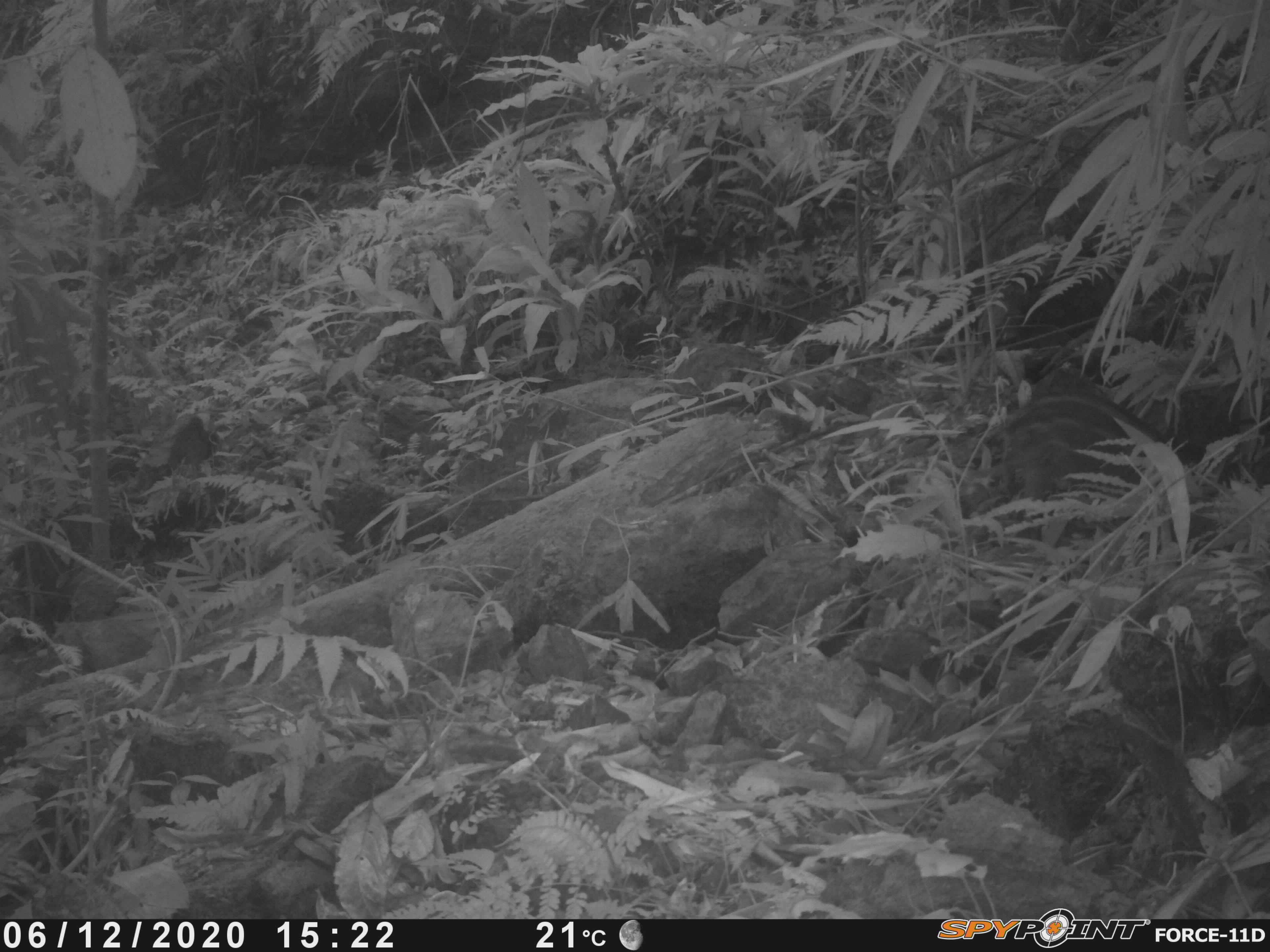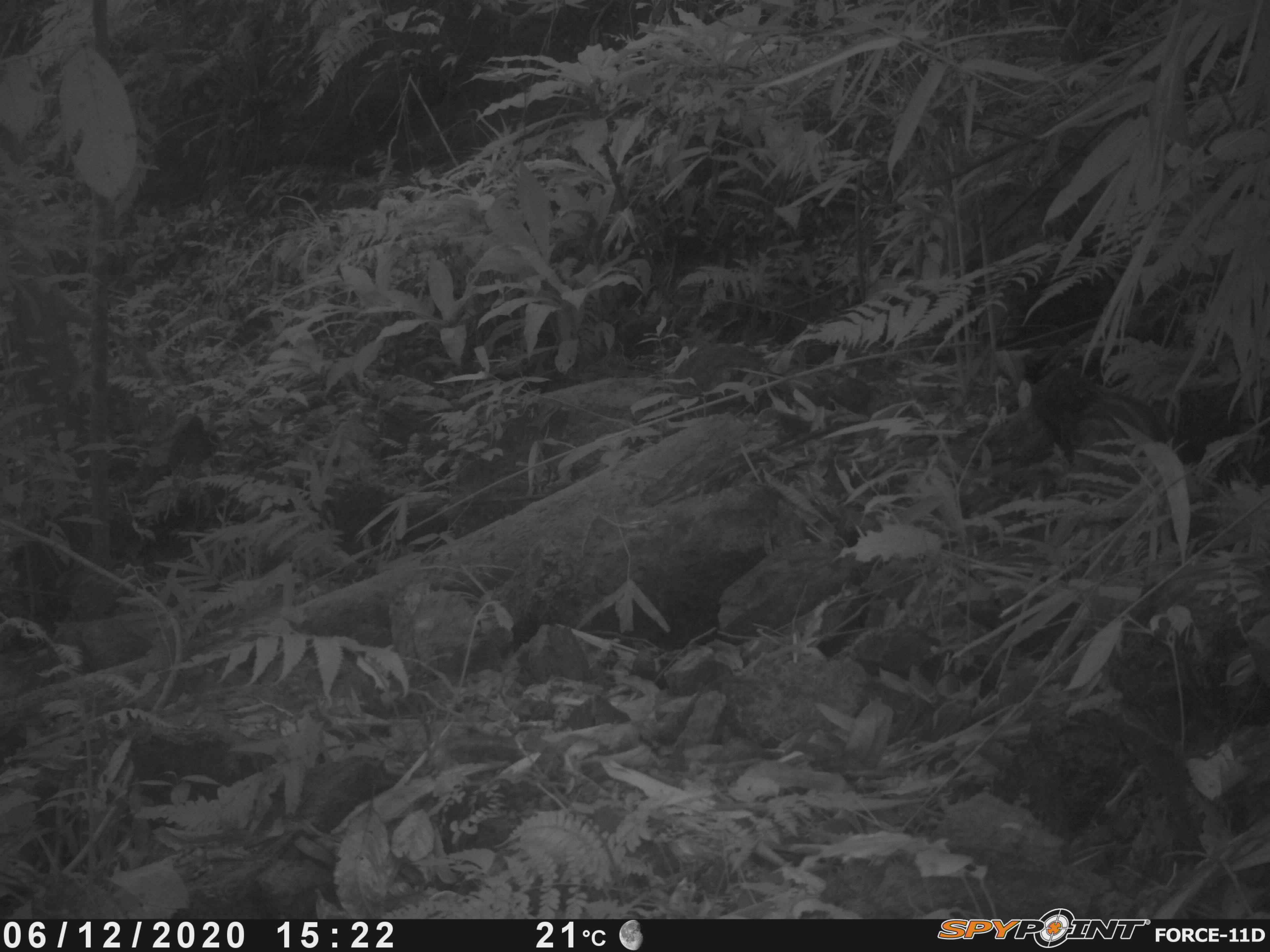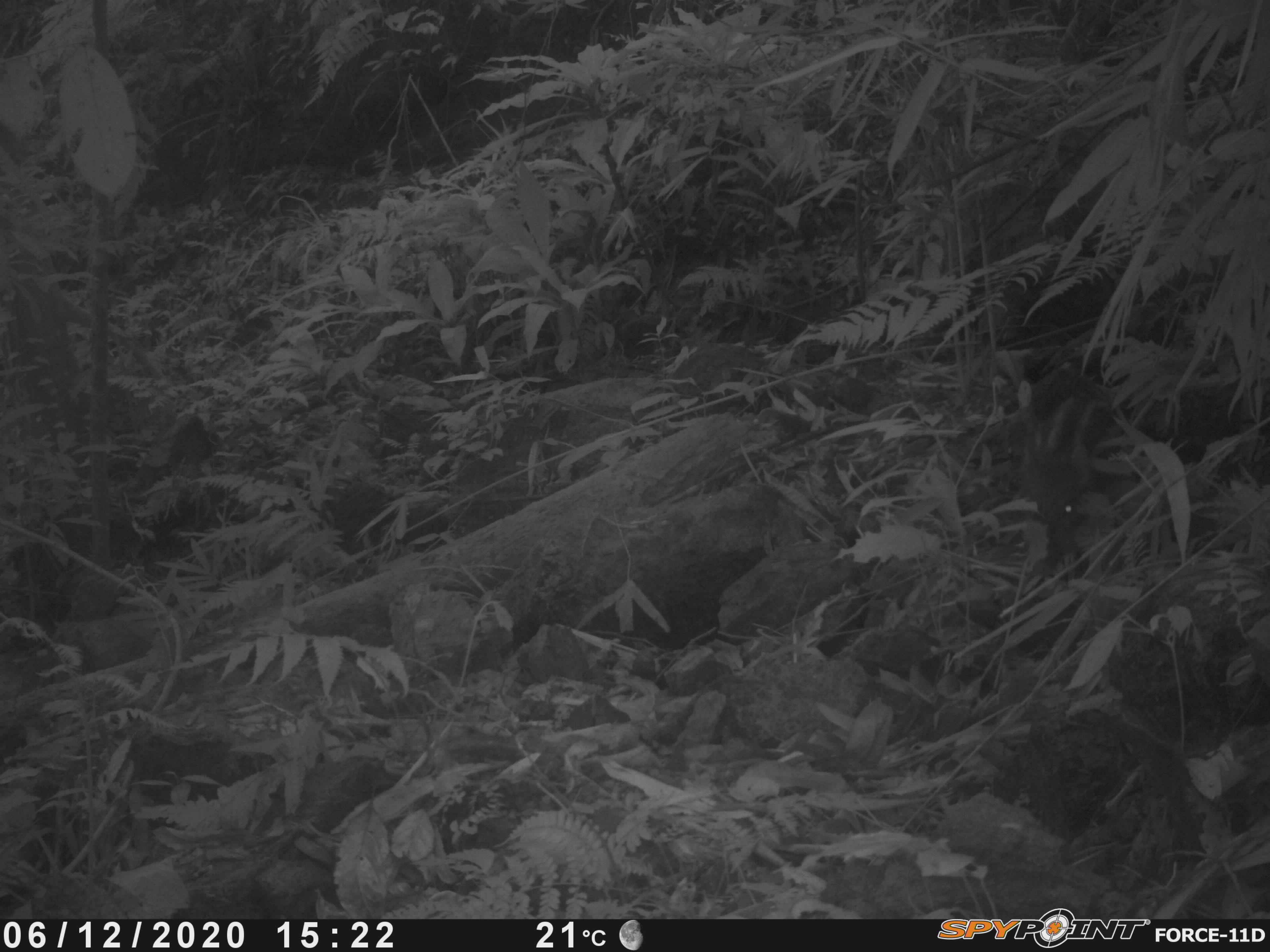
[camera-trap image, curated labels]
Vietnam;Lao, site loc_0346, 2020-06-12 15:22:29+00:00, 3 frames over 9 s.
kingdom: Animalia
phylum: Chordata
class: Mammalia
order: Artiodactyla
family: Suidae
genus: Sus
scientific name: Sus scrofa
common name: eurasian wild pig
Eurasian wild pig (Sus scrofa). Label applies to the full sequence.